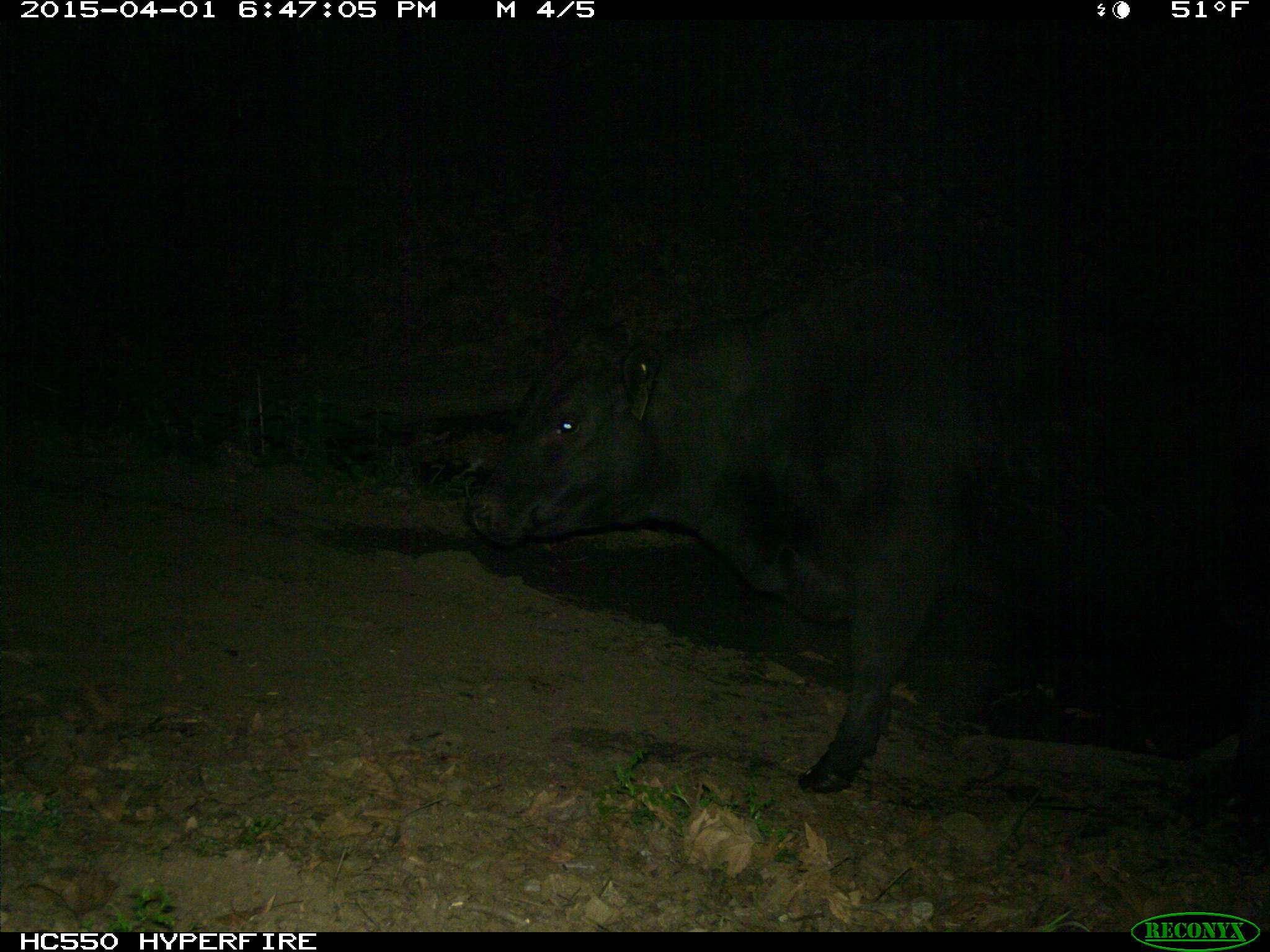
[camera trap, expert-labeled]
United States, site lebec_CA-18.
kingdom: Animalia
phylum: Chordata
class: Mammalia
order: Artiodactyla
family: Bovidae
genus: Bos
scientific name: Bos taurus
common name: domestic cow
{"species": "Bos taurus (domestic cow)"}